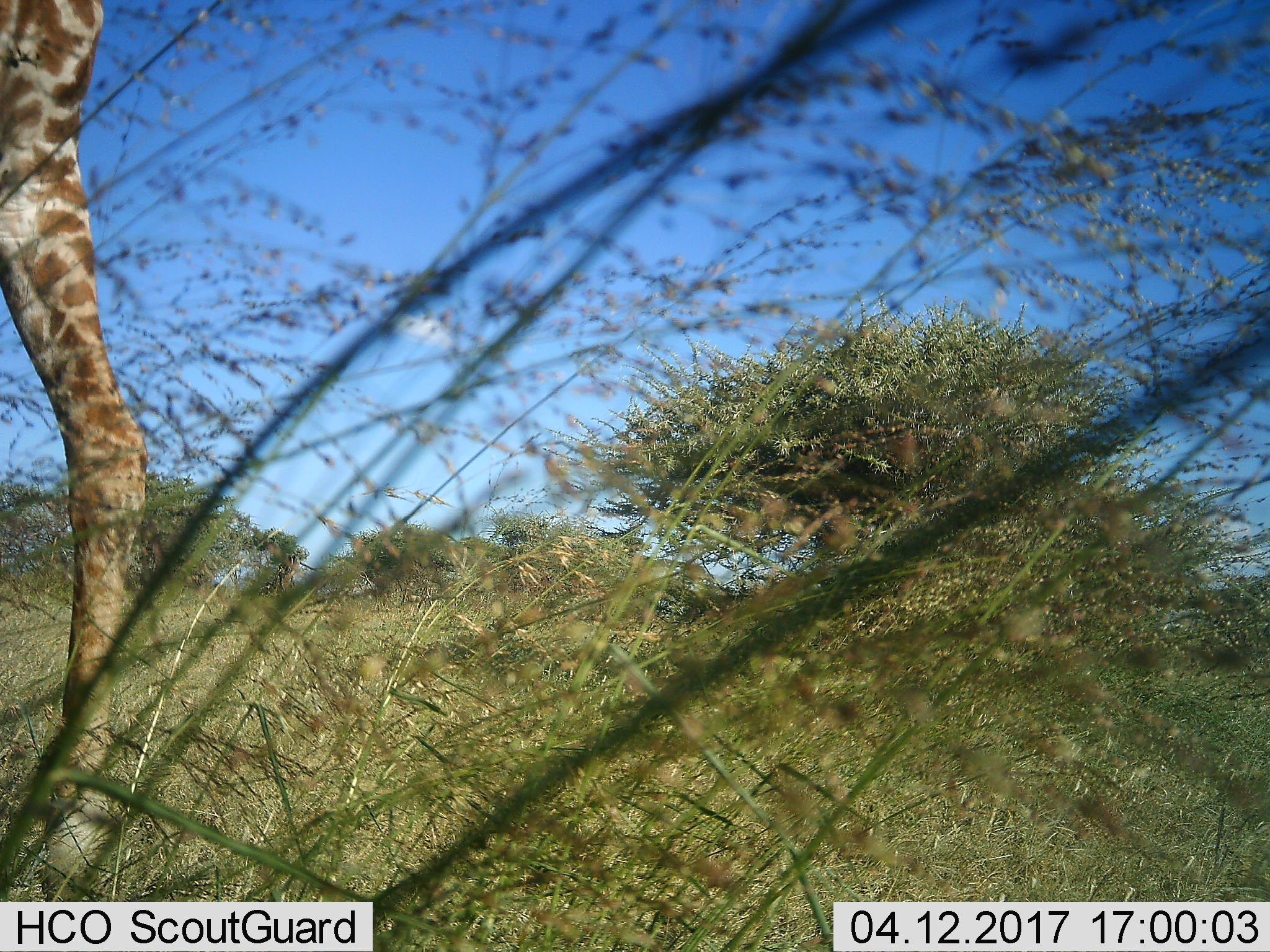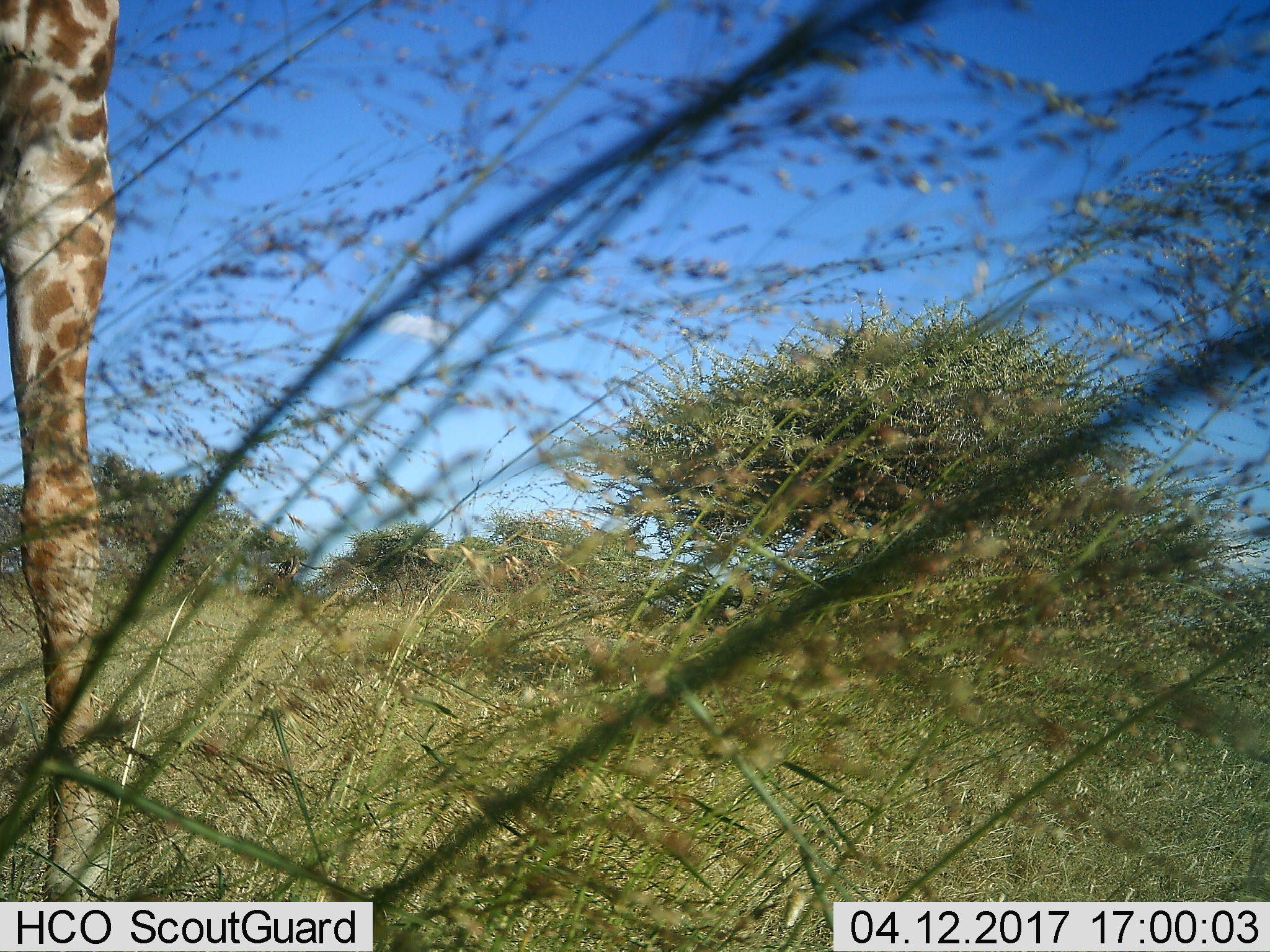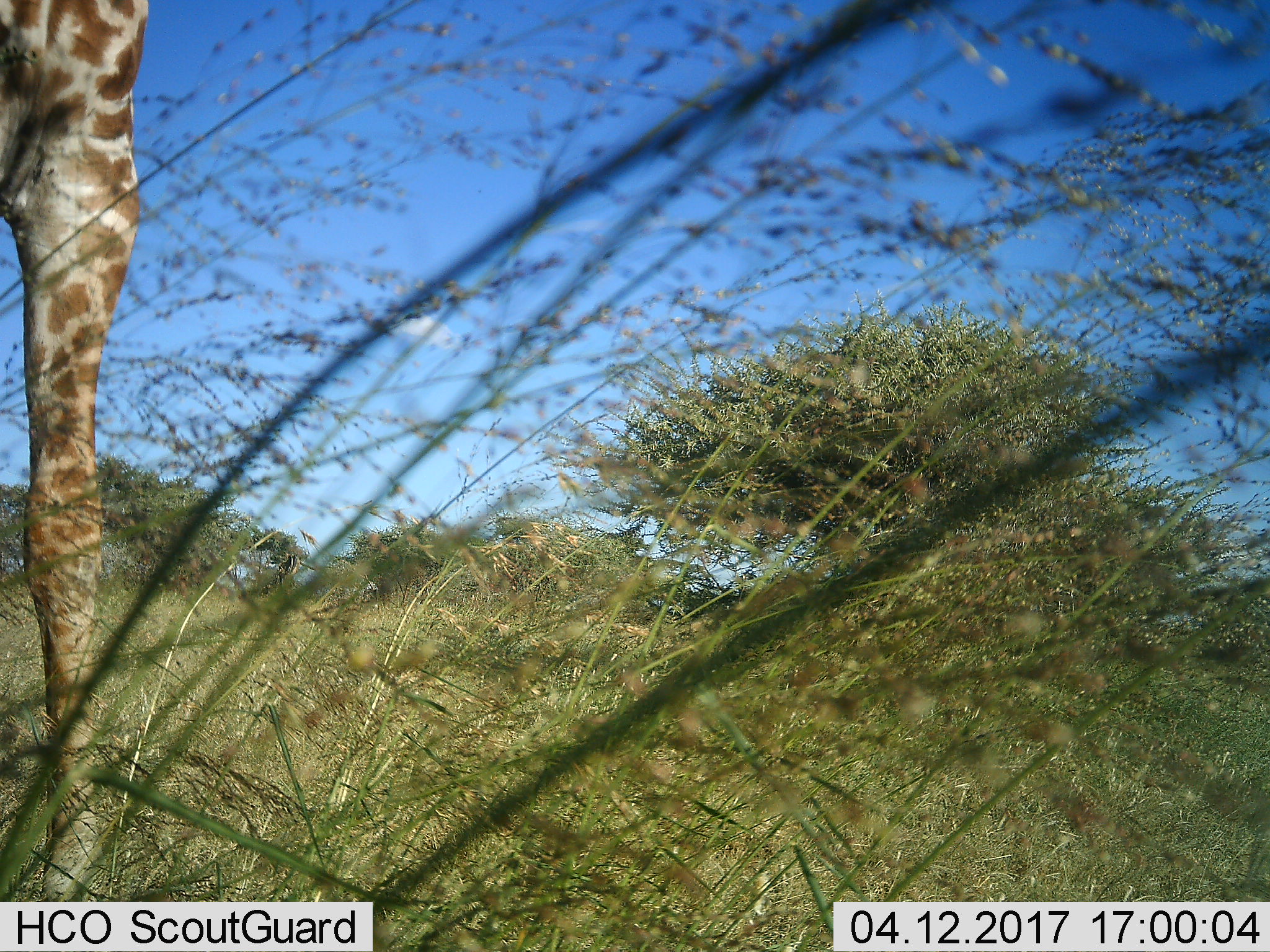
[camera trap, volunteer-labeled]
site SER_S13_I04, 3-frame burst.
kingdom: Animalia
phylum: Chordata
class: Mammalia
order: Artiodactyla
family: Giraffidae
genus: Giraffa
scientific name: Giraffa camelopardalis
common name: giraffe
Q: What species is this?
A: Giraffe (Giraffa camelopardalis).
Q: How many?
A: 1.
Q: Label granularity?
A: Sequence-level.